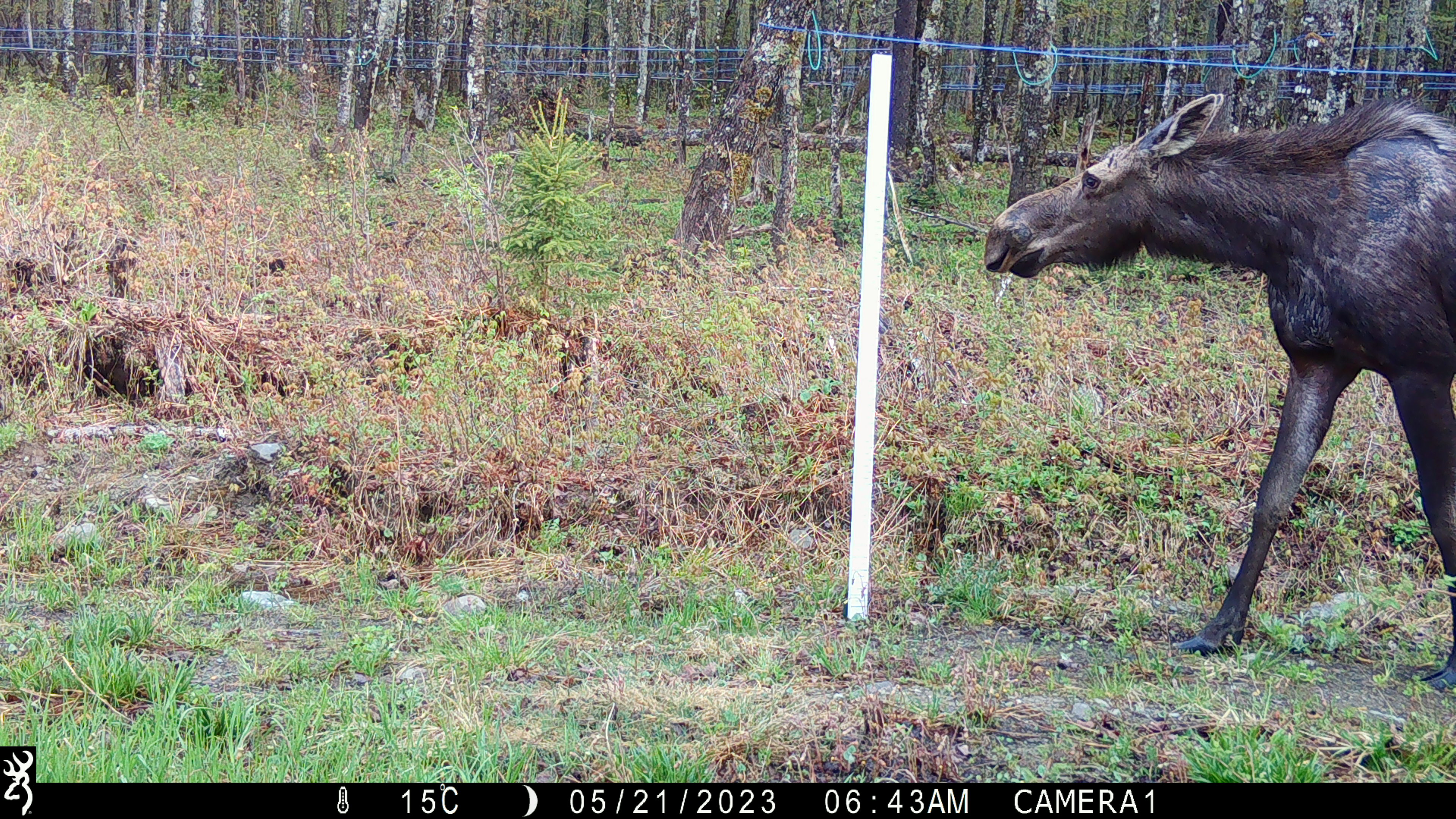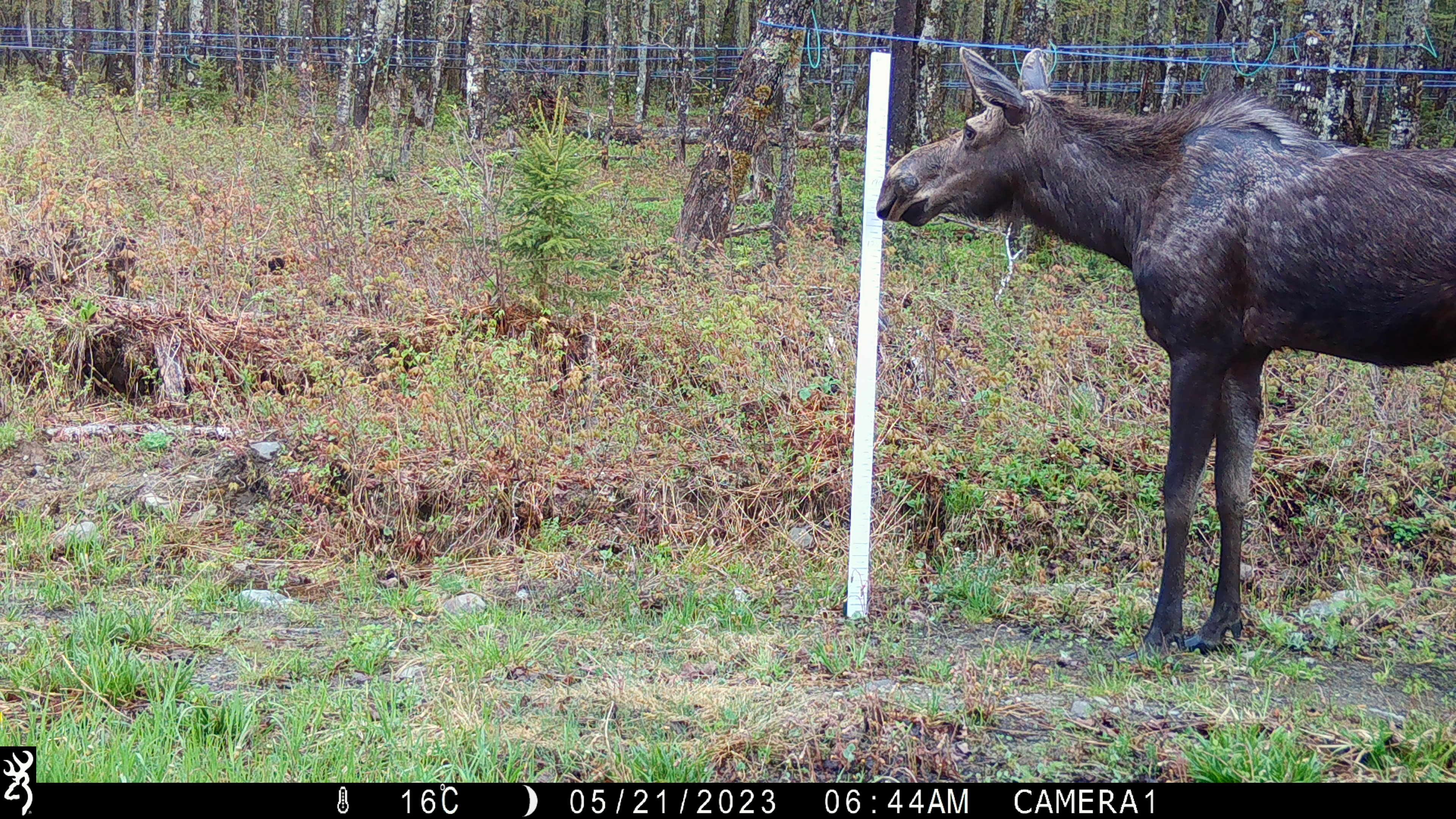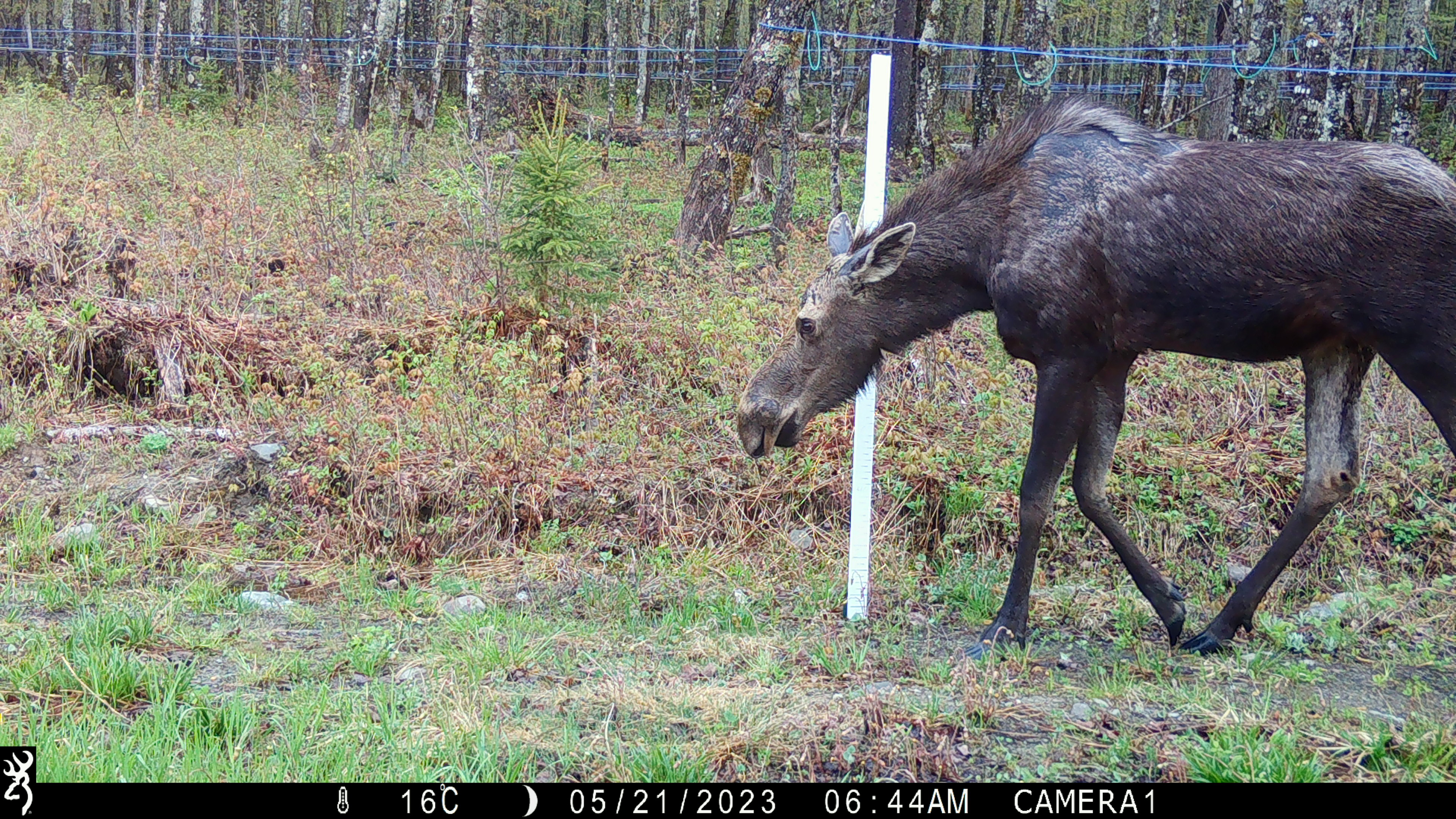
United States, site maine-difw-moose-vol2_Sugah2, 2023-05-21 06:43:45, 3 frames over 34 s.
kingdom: Animalia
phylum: Chordata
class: Mammalia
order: Artiodactyla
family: Cervidae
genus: Alces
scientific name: Alces alces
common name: moose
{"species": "moose (Alces alces)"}